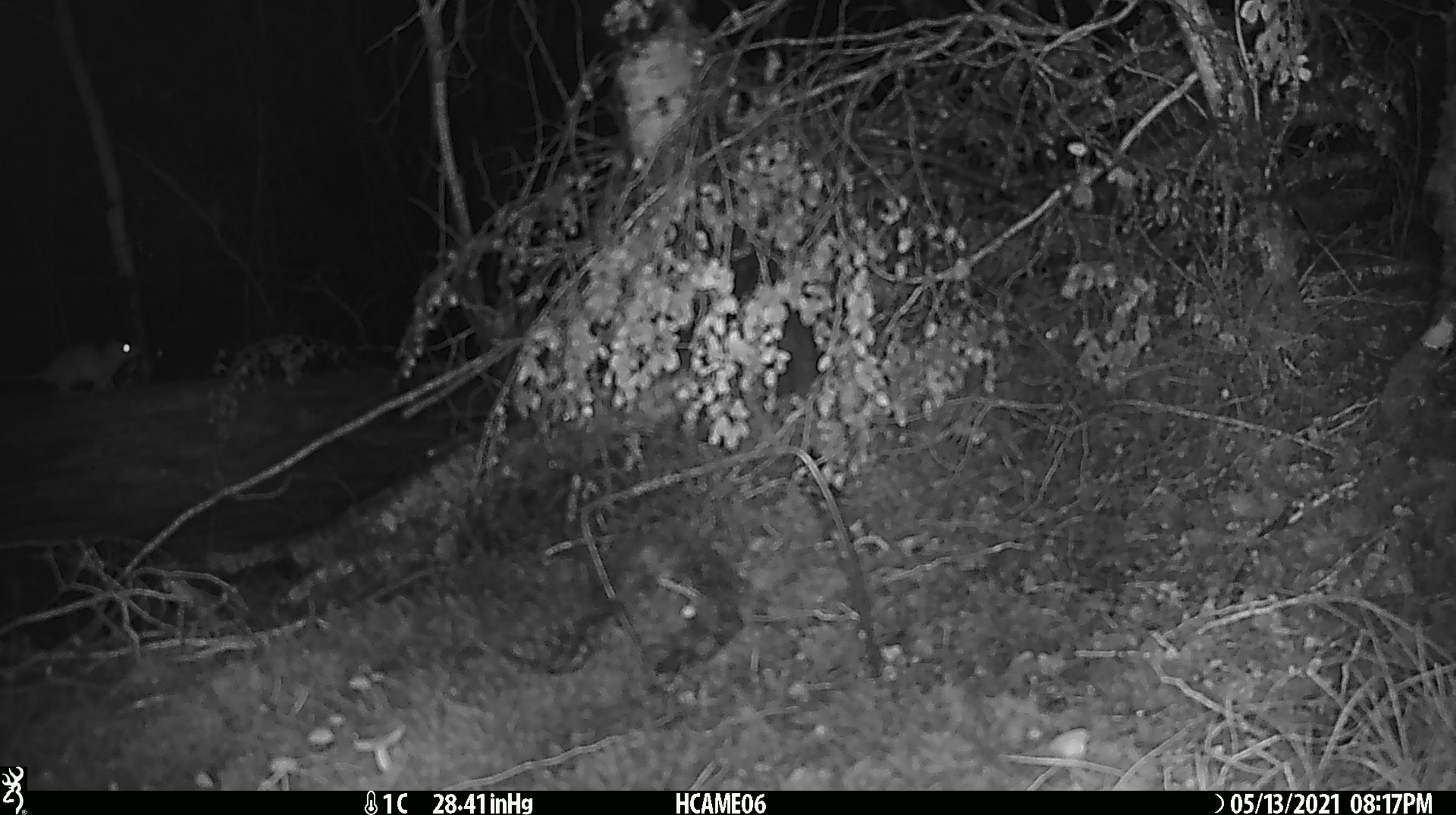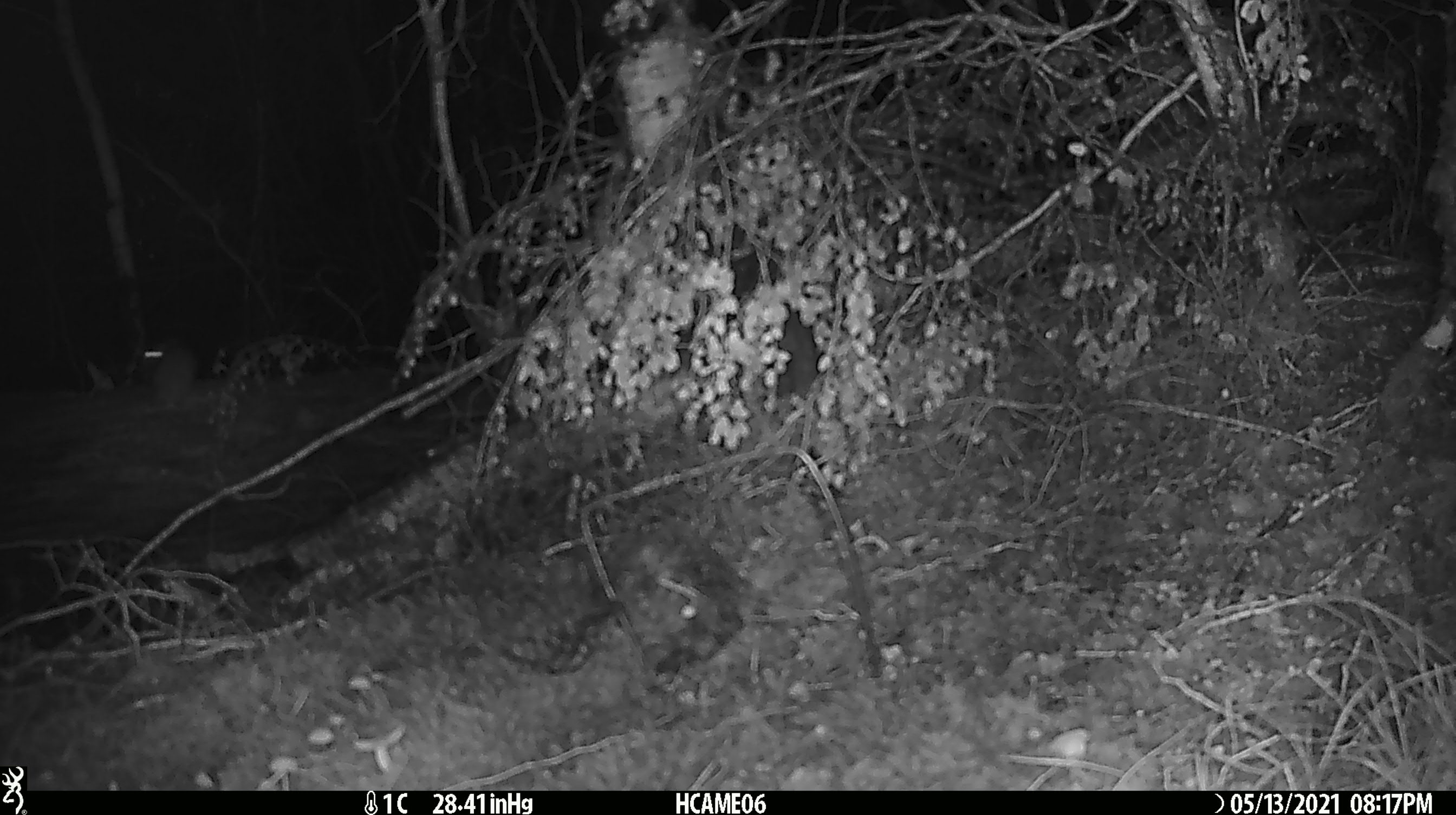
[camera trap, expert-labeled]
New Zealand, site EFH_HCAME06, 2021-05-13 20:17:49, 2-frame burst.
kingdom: Animalia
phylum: Chordata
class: Mammalia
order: Rodentia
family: Muridae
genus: Rattus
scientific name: Rattus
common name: rat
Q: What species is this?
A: Rat (Rattus).